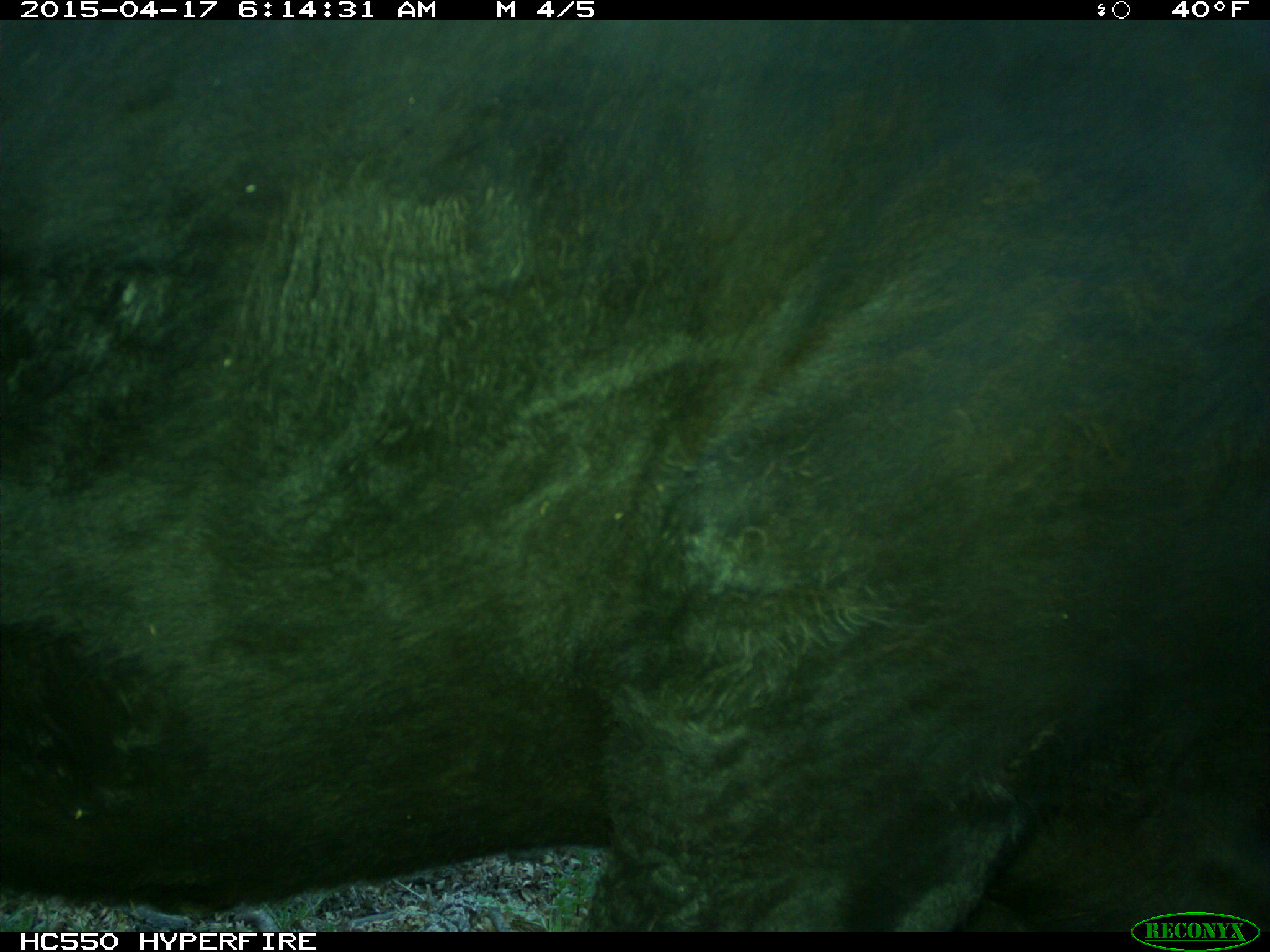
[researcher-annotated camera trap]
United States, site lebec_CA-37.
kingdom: Animalia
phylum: Chordata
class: Mammalia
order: Artiodactyla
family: Bovidae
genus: Bos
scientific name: Bos taurus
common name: domestic cow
Bos taurus (domestic cow).